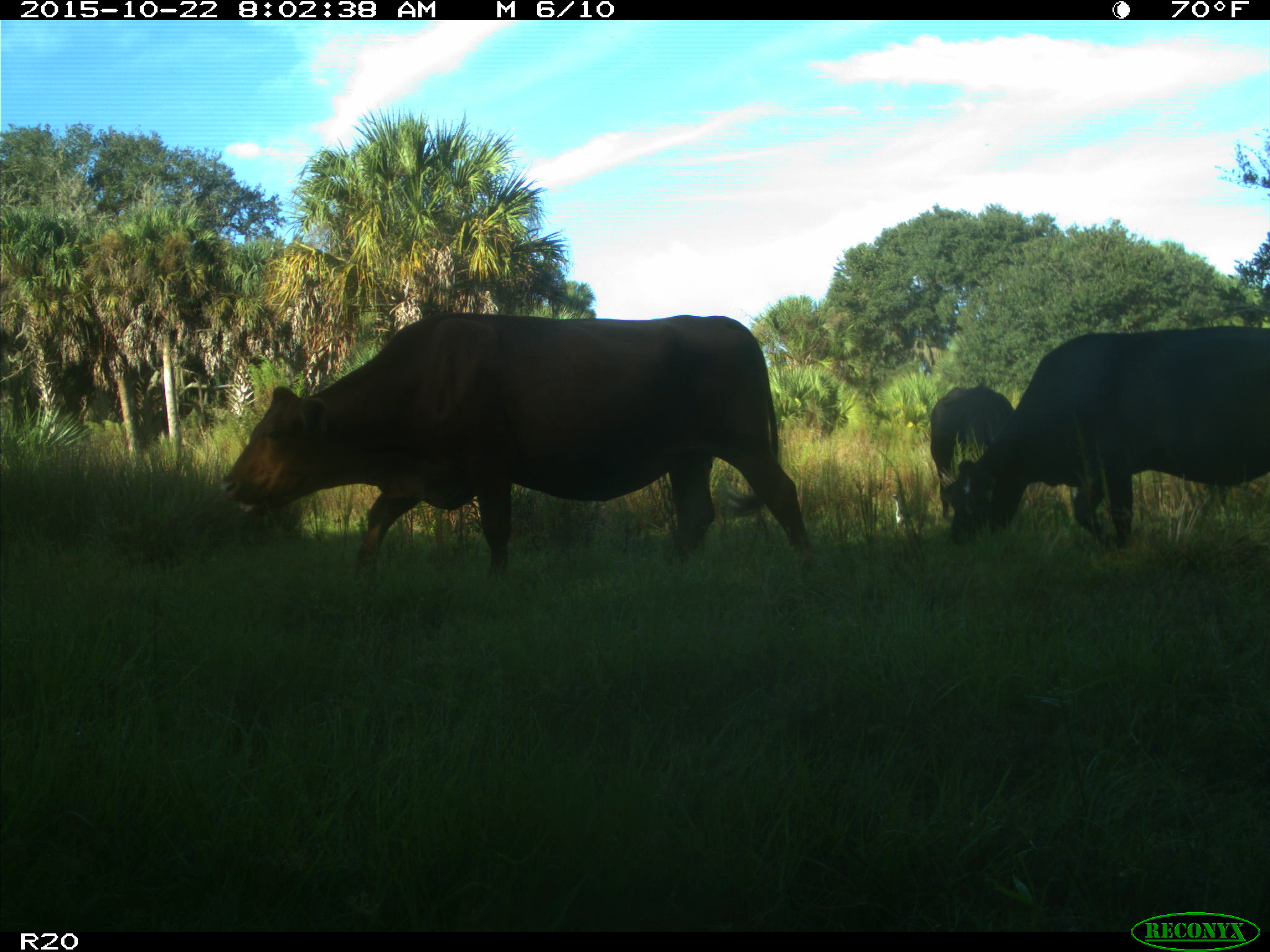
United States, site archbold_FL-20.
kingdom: Animalia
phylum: Chordata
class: Mammalia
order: Artiodactyla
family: Bovidae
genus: Bos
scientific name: Bos taurus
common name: domestic cow